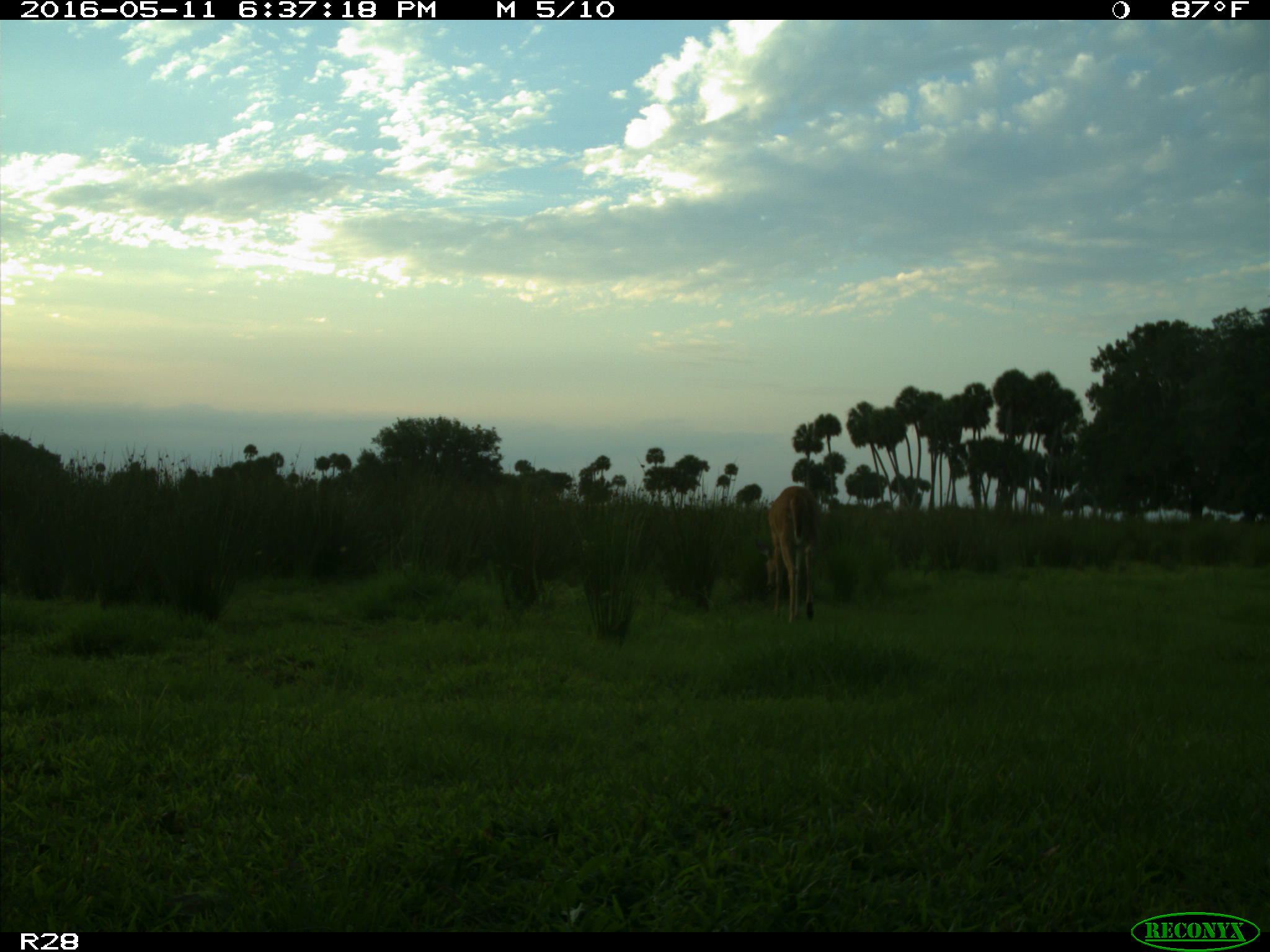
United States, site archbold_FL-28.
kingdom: Animalia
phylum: Chordata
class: Mammalia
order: Artiodactyla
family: Cervidae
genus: Odocoileus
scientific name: Odocoileus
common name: deer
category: unidentified deer